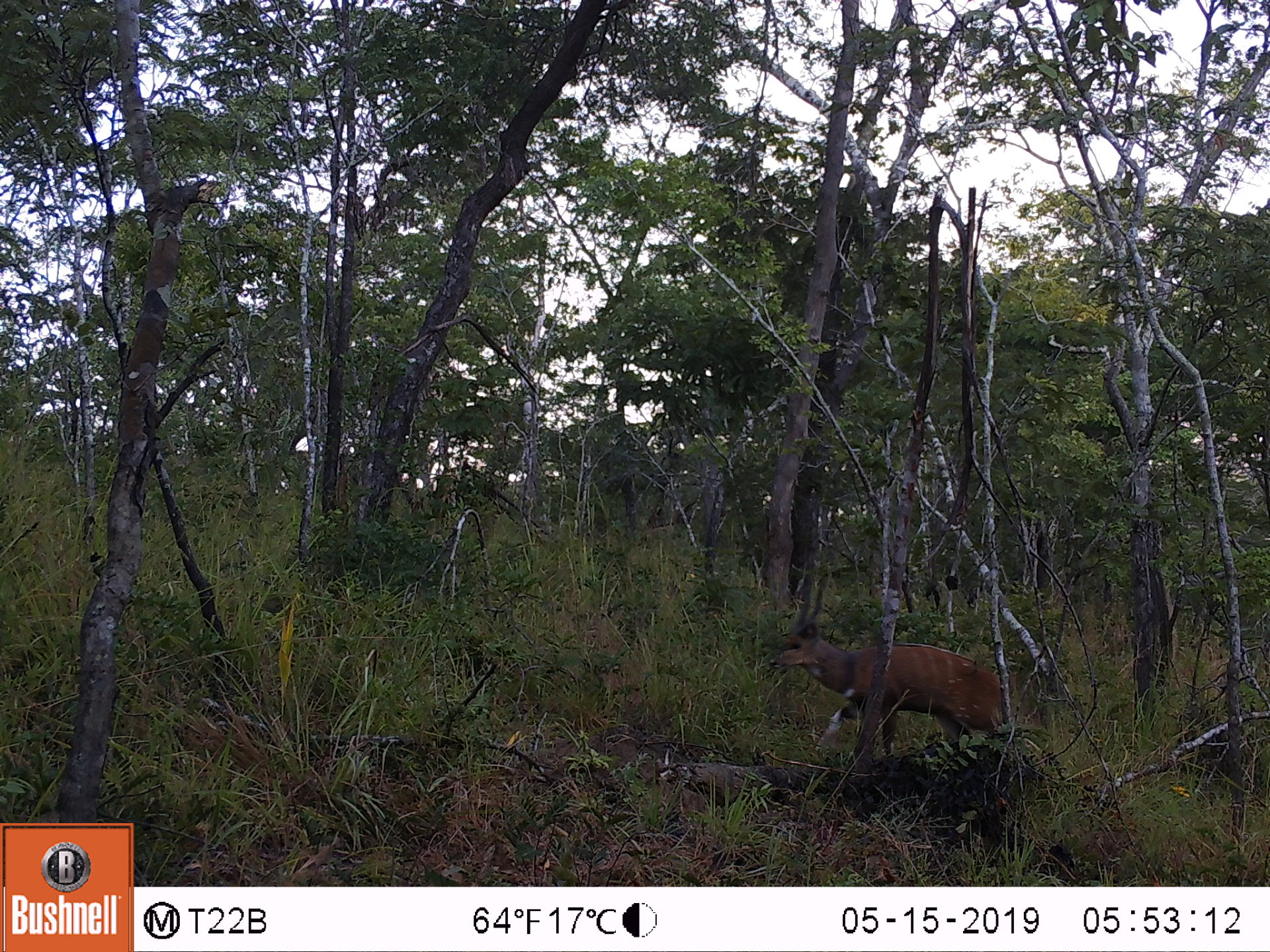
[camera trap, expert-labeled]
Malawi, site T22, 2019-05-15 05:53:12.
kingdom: Animalia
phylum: Chordata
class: Mammalia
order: Artiodactyla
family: Bovidae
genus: Tragelaphus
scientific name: Tragelaphus sylvaticus sylvaticus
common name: cape bushbuck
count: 1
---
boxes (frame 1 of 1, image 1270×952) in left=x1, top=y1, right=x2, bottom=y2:
cape bushbuck: left=779, top=551, right=1003, bottom=758